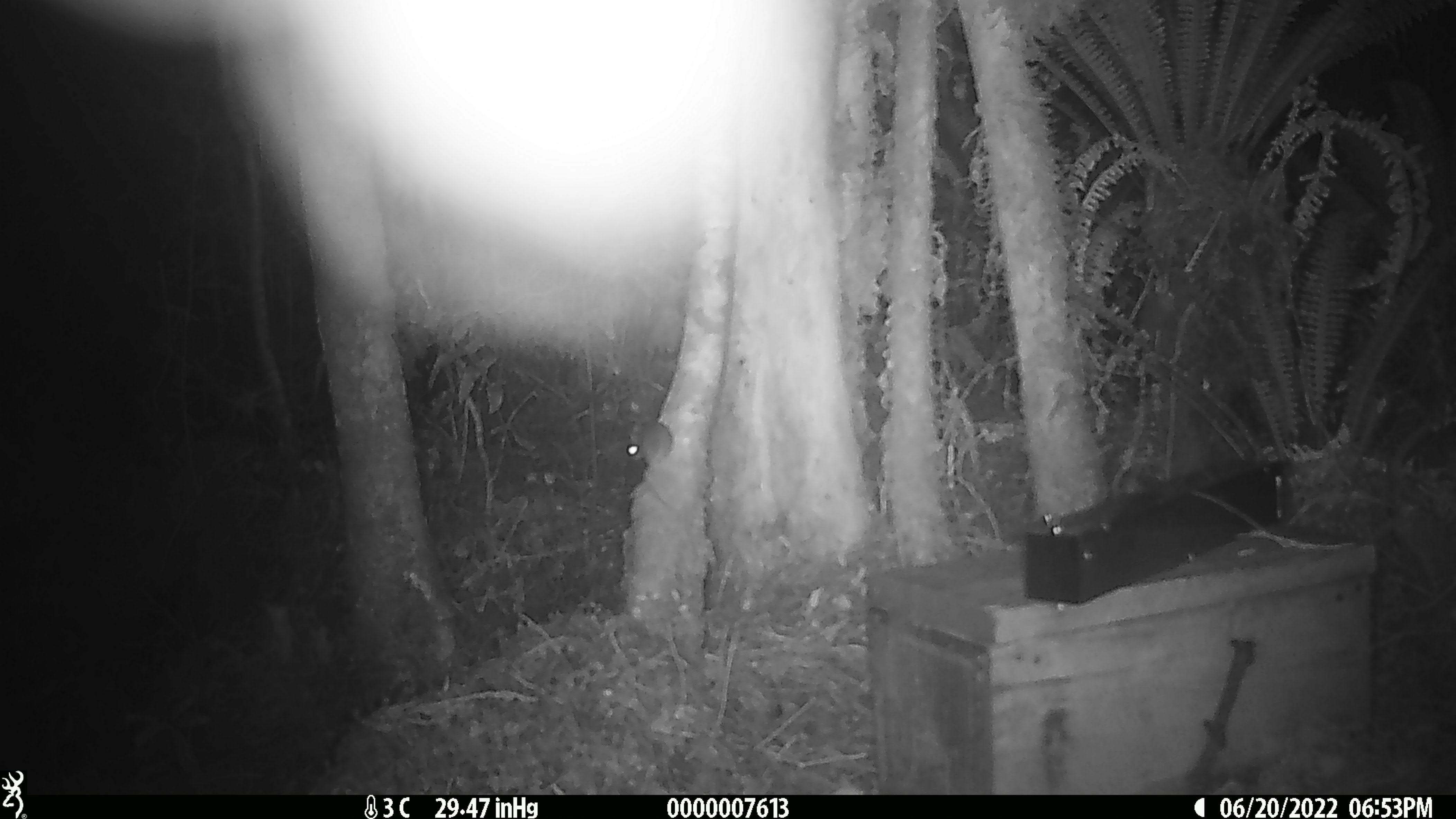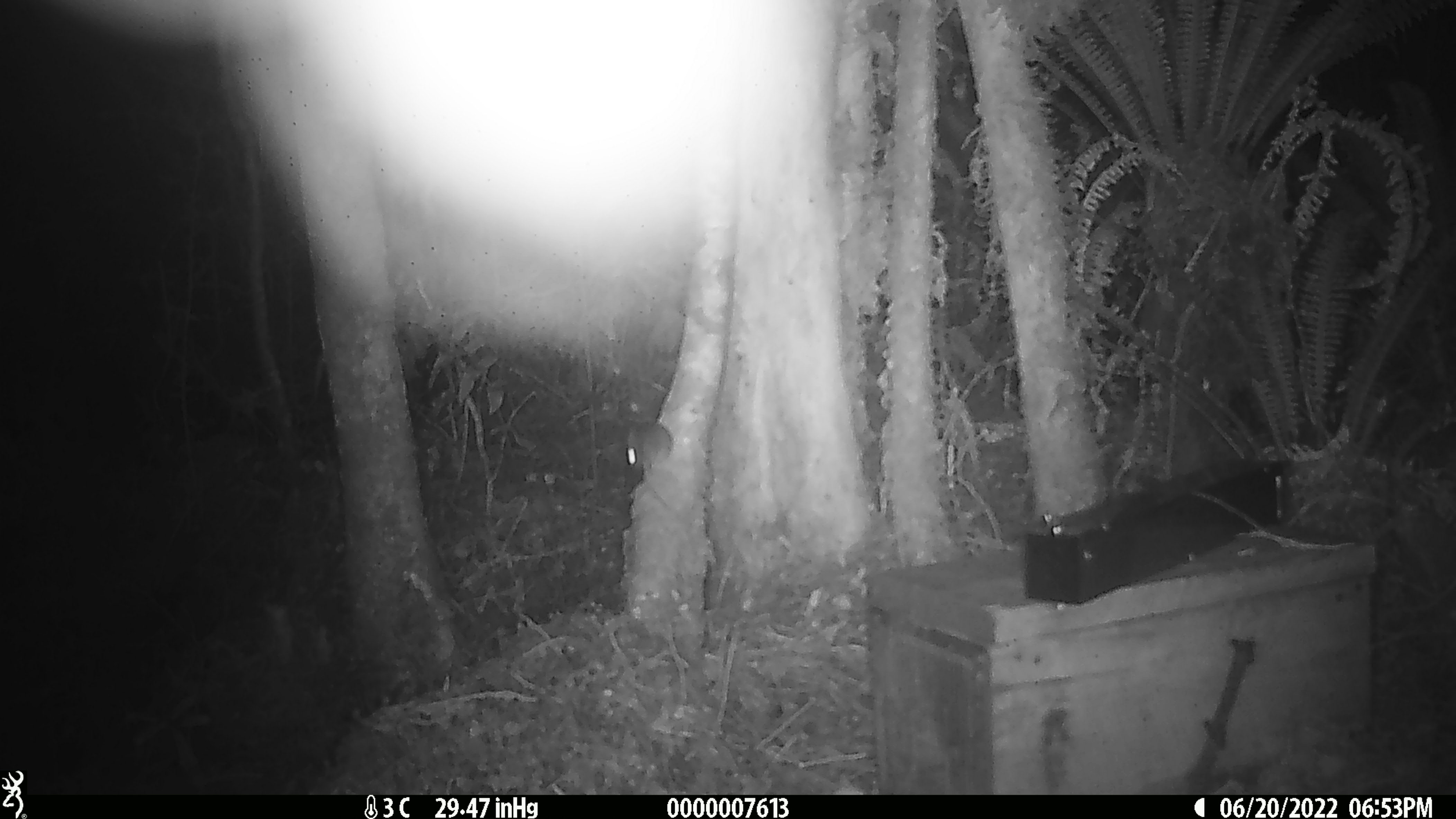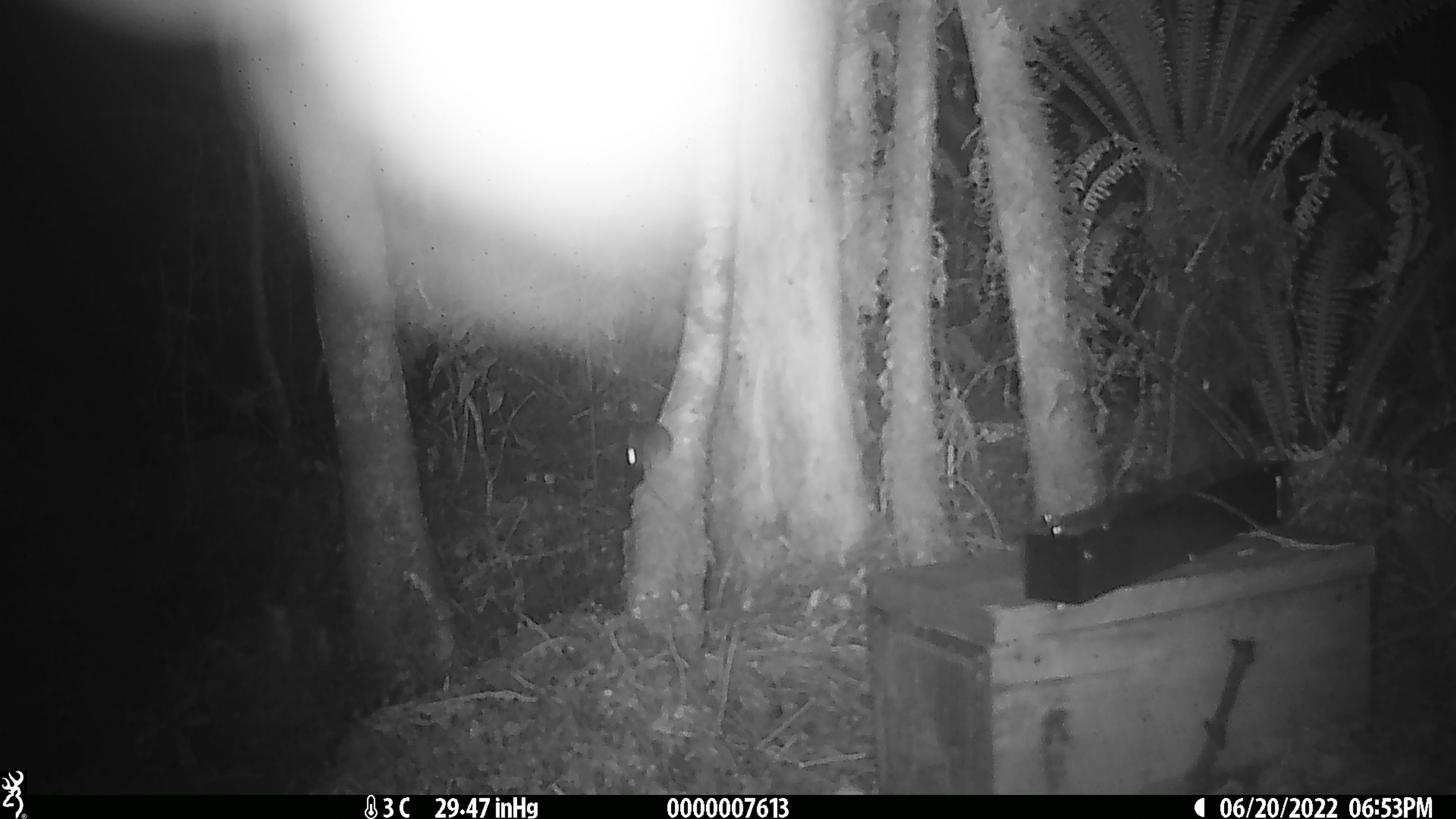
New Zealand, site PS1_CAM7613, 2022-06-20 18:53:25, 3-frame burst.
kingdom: Animalia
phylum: Chordata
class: Mammalia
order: Rodentia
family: Muridae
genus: Mus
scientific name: Mus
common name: mouse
Mouse (Mus).